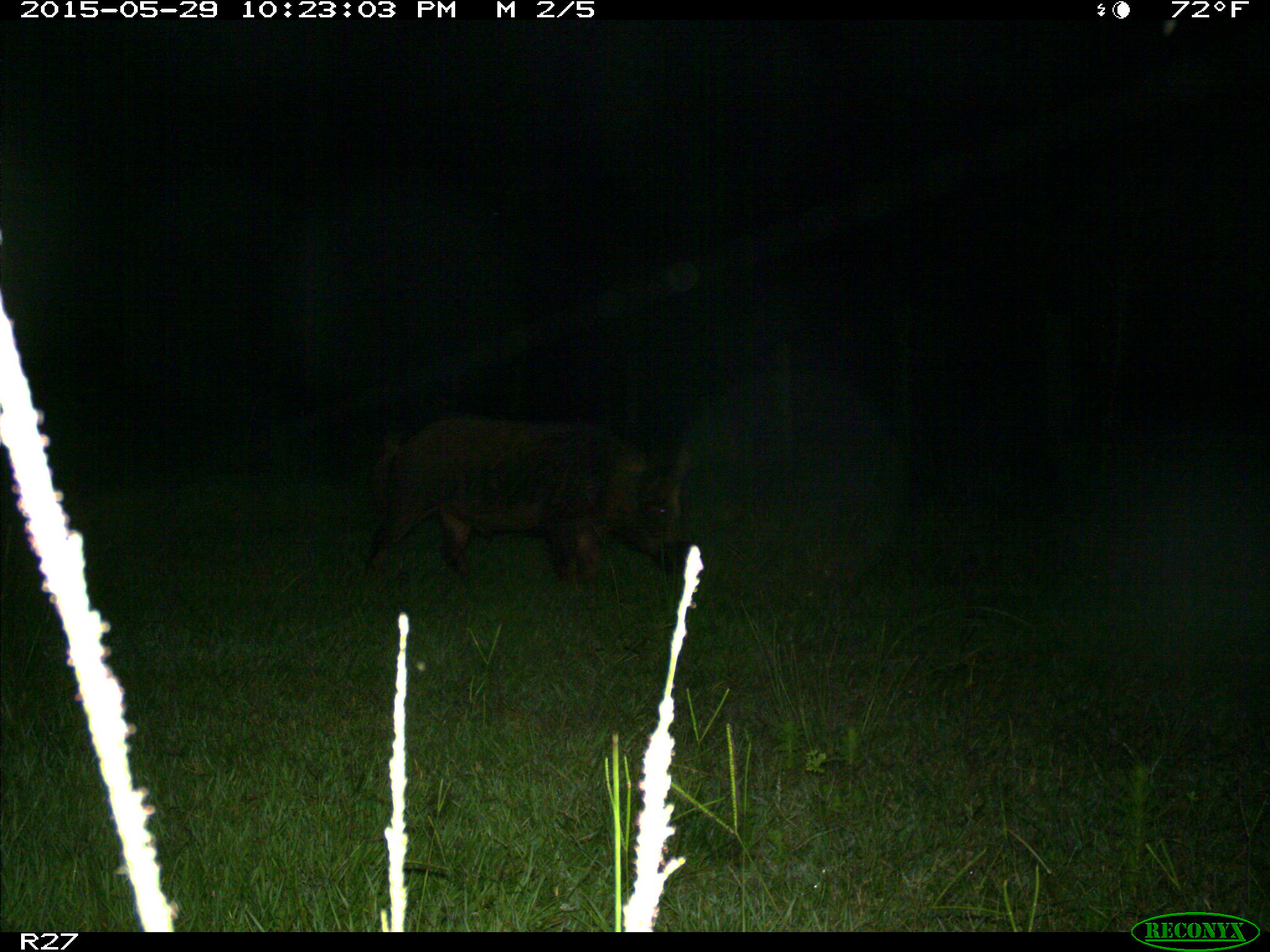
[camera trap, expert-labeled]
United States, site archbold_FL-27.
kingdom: Animalia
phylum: Chordata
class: Mammalia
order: Artiodactyla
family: Suidae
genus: Sus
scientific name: Sus scrofa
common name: wild boar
Sus scrofa (wild boar).